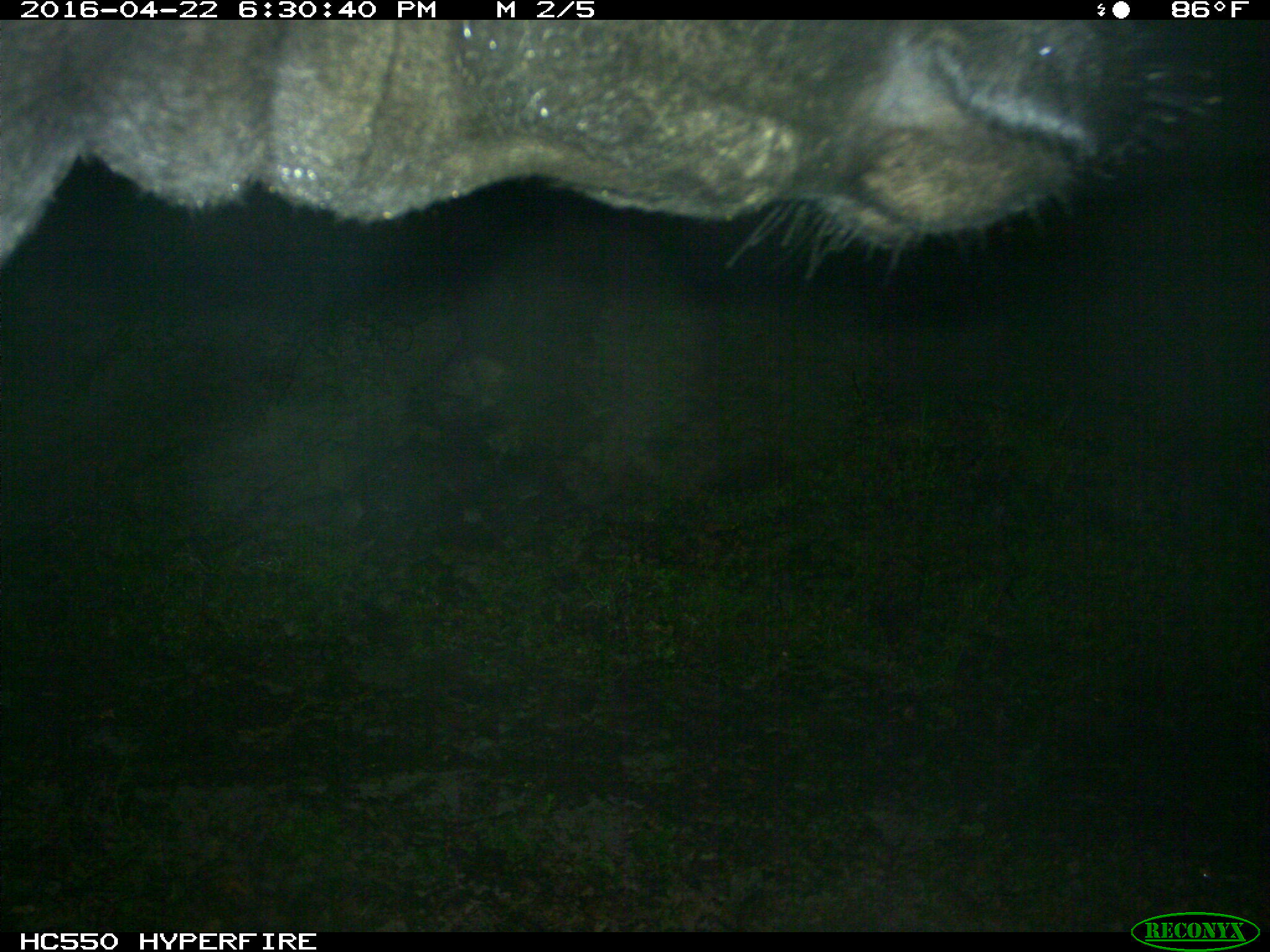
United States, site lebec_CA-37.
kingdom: Animalia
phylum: Chordata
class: Mammalia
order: Artiodactyla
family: Bovidae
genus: Bos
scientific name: Bos taurus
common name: domestic cow